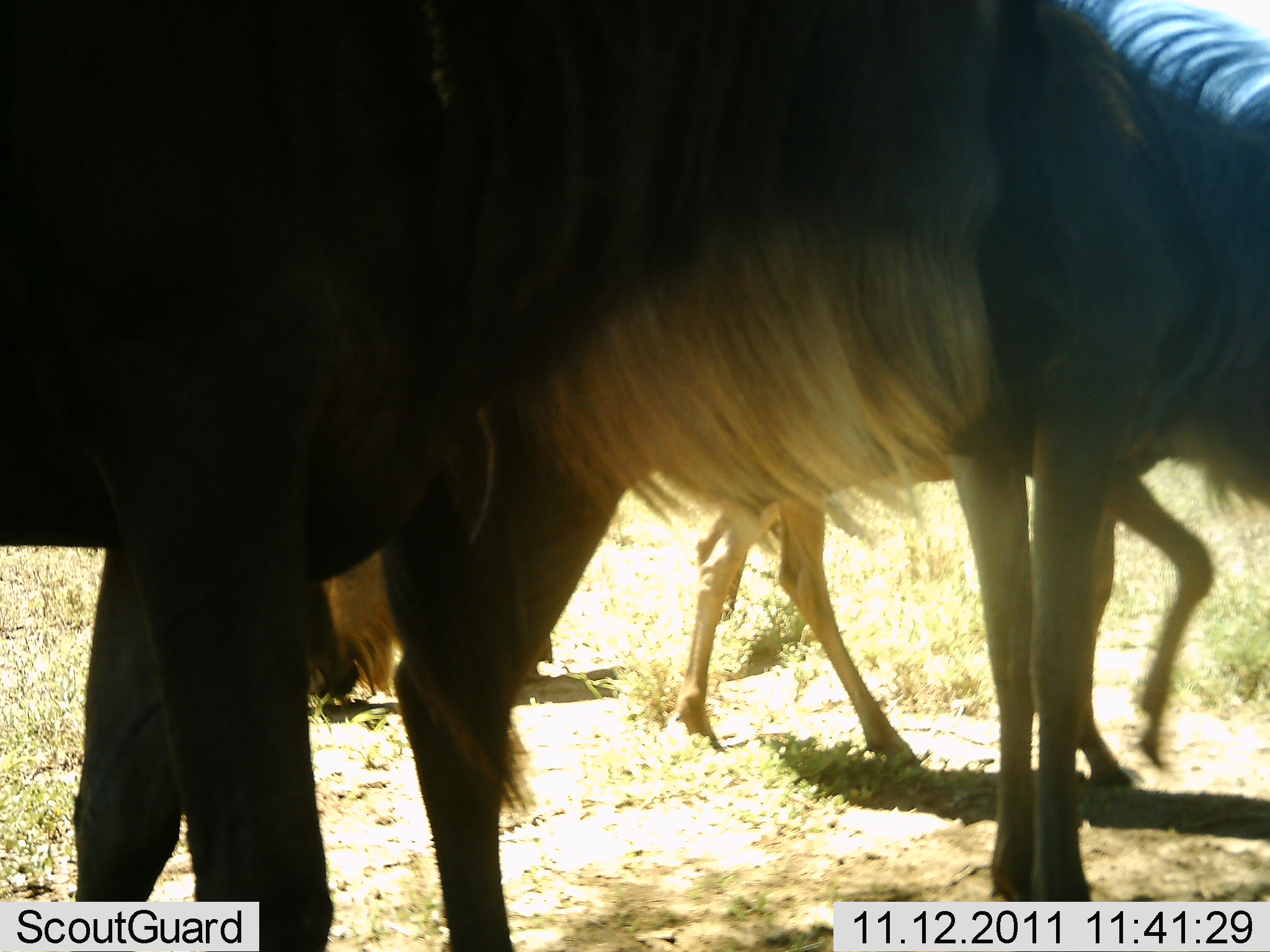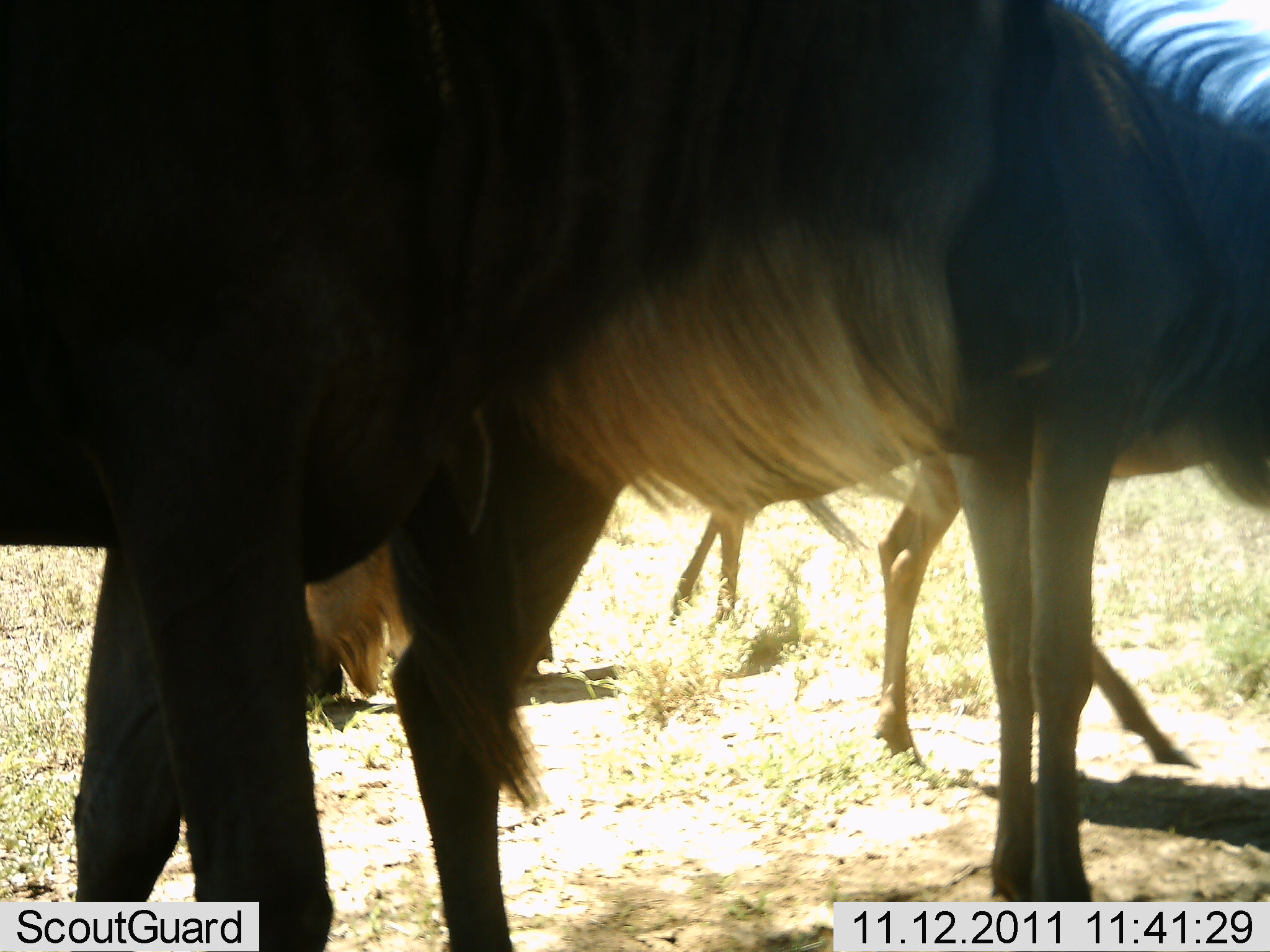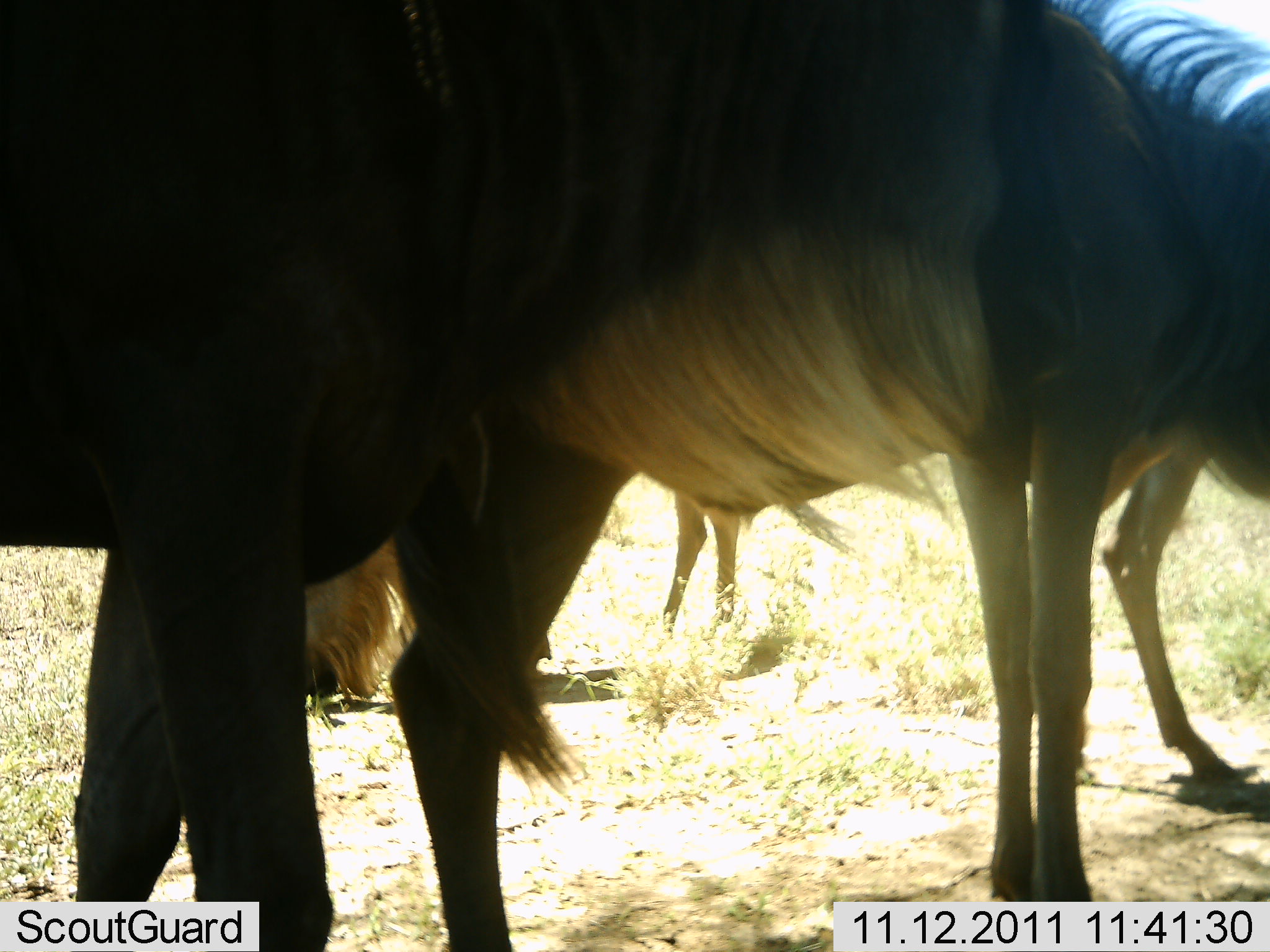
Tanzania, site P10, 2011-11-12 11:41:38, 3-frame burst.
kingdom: Animalia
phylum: Chordata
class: Mammalia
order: Artiodactyla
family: Bovidae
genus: Connochaetes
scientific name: Connochaetes taurinus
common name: blue wildebeest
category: wildebeest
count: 4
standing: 91%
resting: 9%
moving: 36%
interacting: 0%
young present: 9%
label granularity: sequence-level